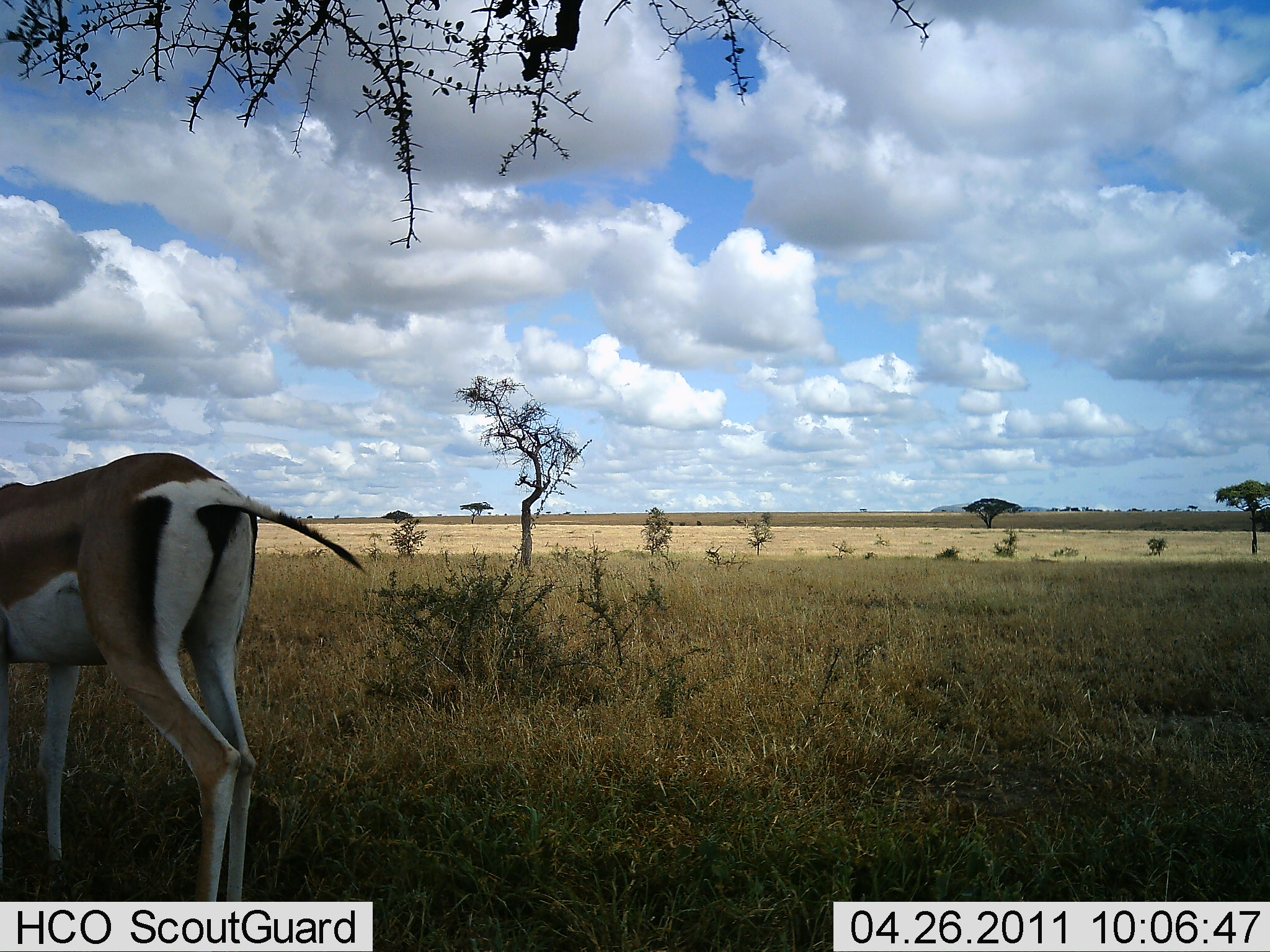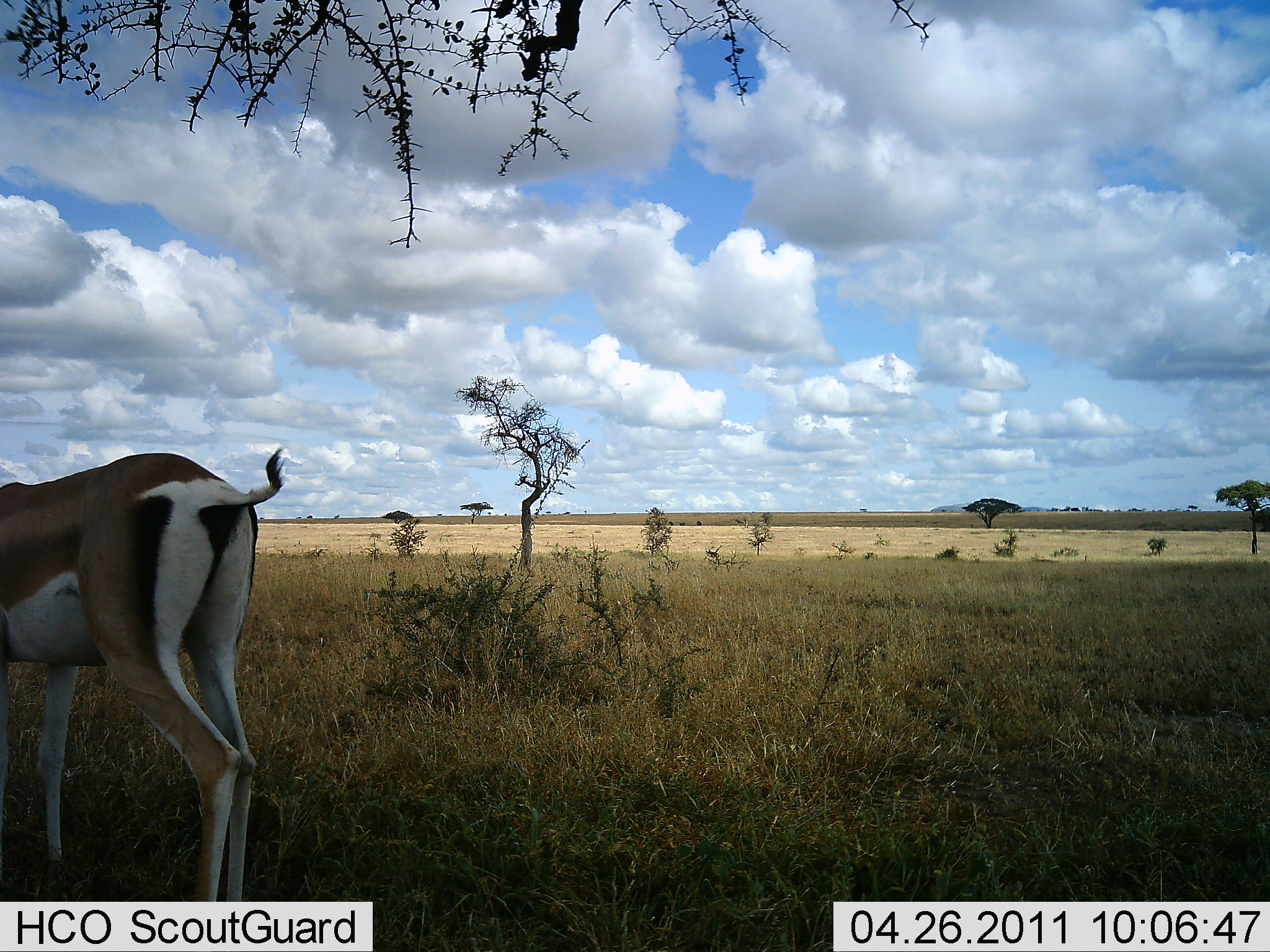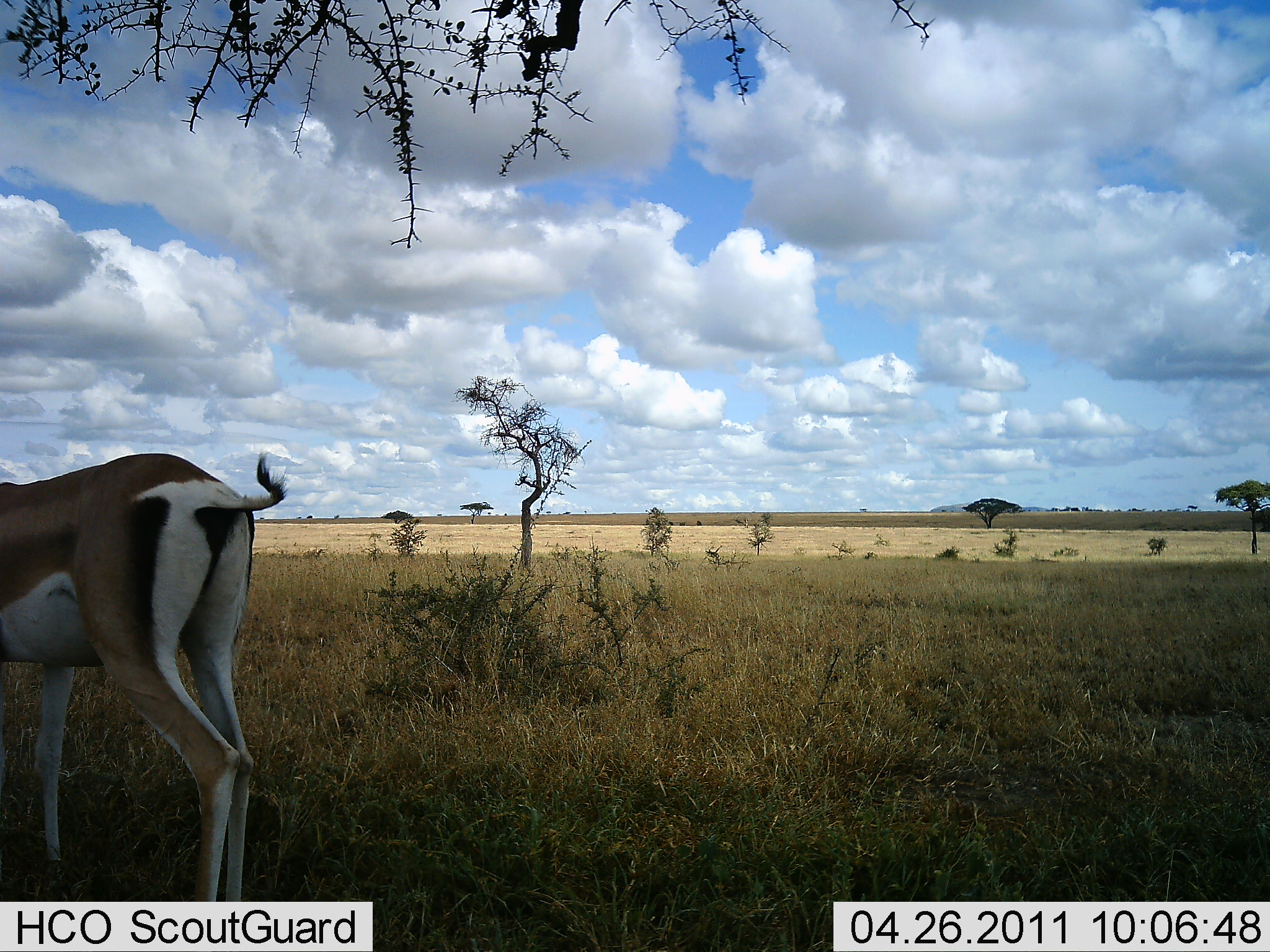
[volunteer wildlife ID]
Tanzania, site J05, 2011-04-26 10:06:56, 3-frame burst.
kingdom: Animalia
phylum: Chordata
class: Mammalia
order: Artiodactyla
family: Bovidae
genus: Nanger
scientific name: Nanger granti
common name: grant's gazelle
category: gazellegrants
Gazellegrants (grant's gazelle) (Nanger granti), count 1. Behavior (volunteer vote fractions): standing 85%, resting 0%, moving 0%, interacting 8%. Young present (vote fraction): 0%. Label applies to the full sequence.